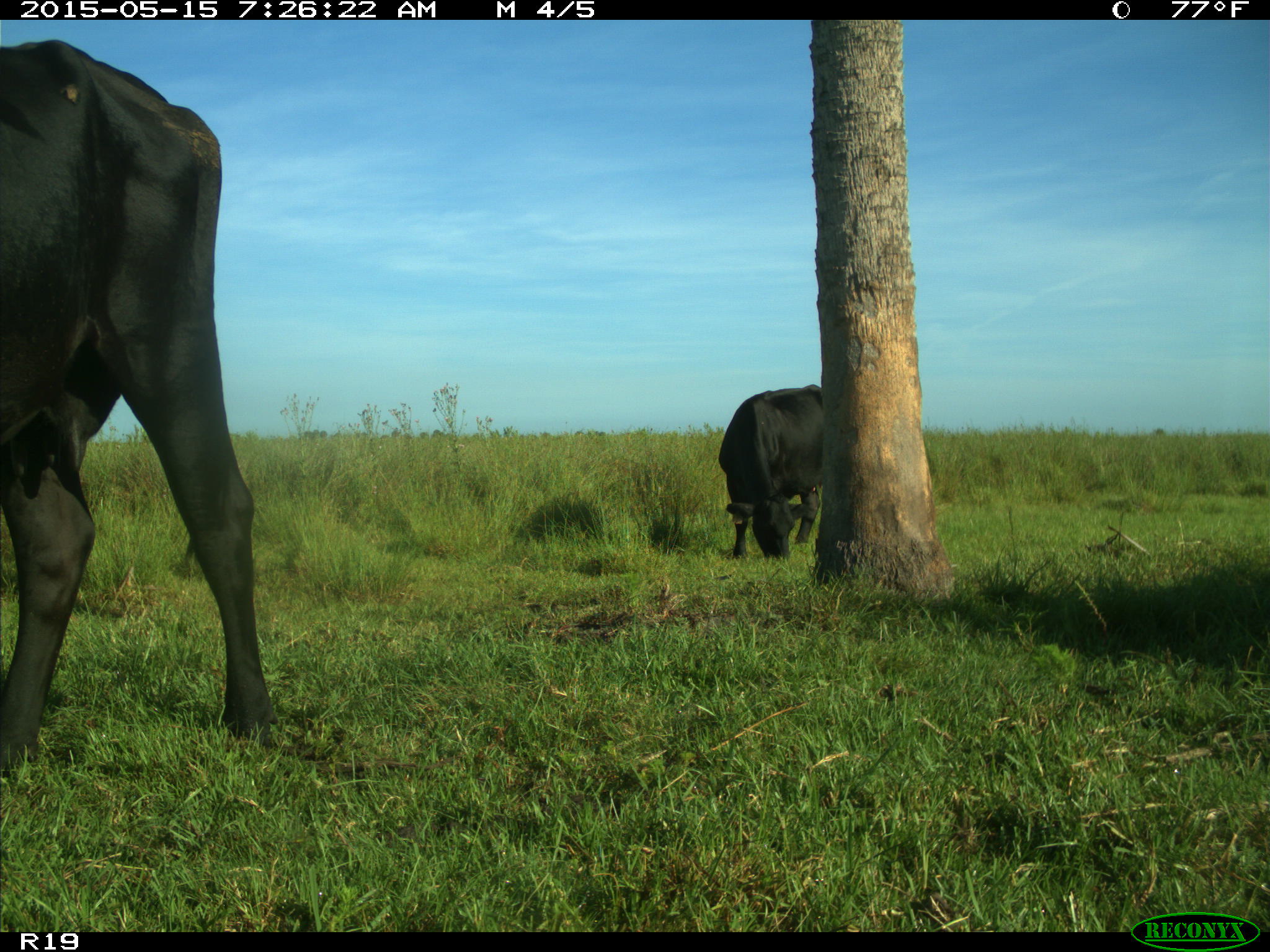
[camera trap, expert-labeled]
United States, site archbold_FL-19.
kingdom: Animalia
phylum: Chordata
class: Mammalia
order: Artiodactyla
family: Bovidae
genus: Bos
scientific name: Bos taurus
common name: domestic cow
Bos taurus (domestic cow).